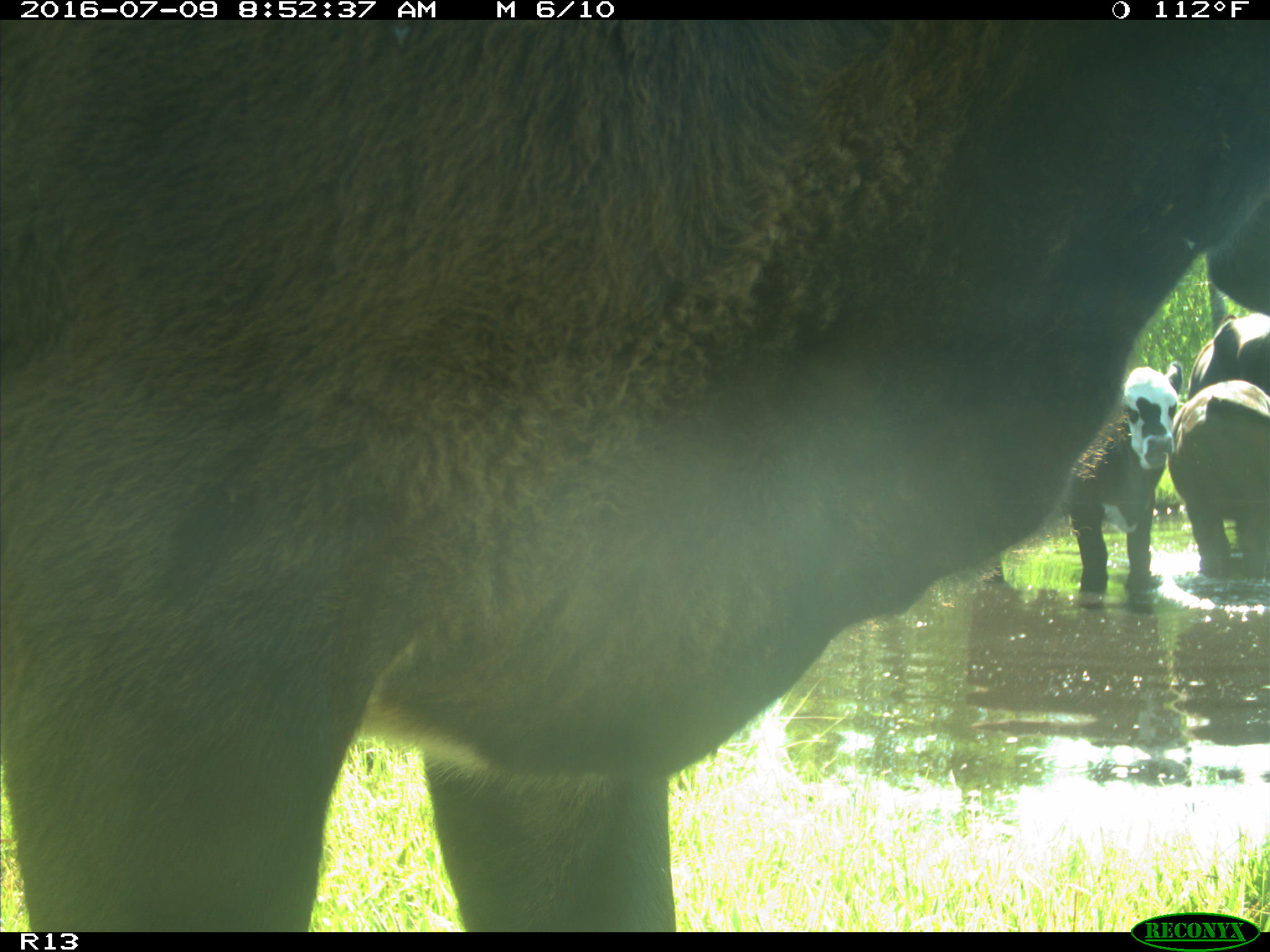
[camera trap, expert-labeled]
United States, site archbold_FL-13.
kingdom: Animalia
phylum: Chordata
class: Mammalia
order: Artiodactyla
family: Bovidae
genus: Bos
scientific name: Bos taurus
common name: domestic cow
Bos taurus (domestic cow).